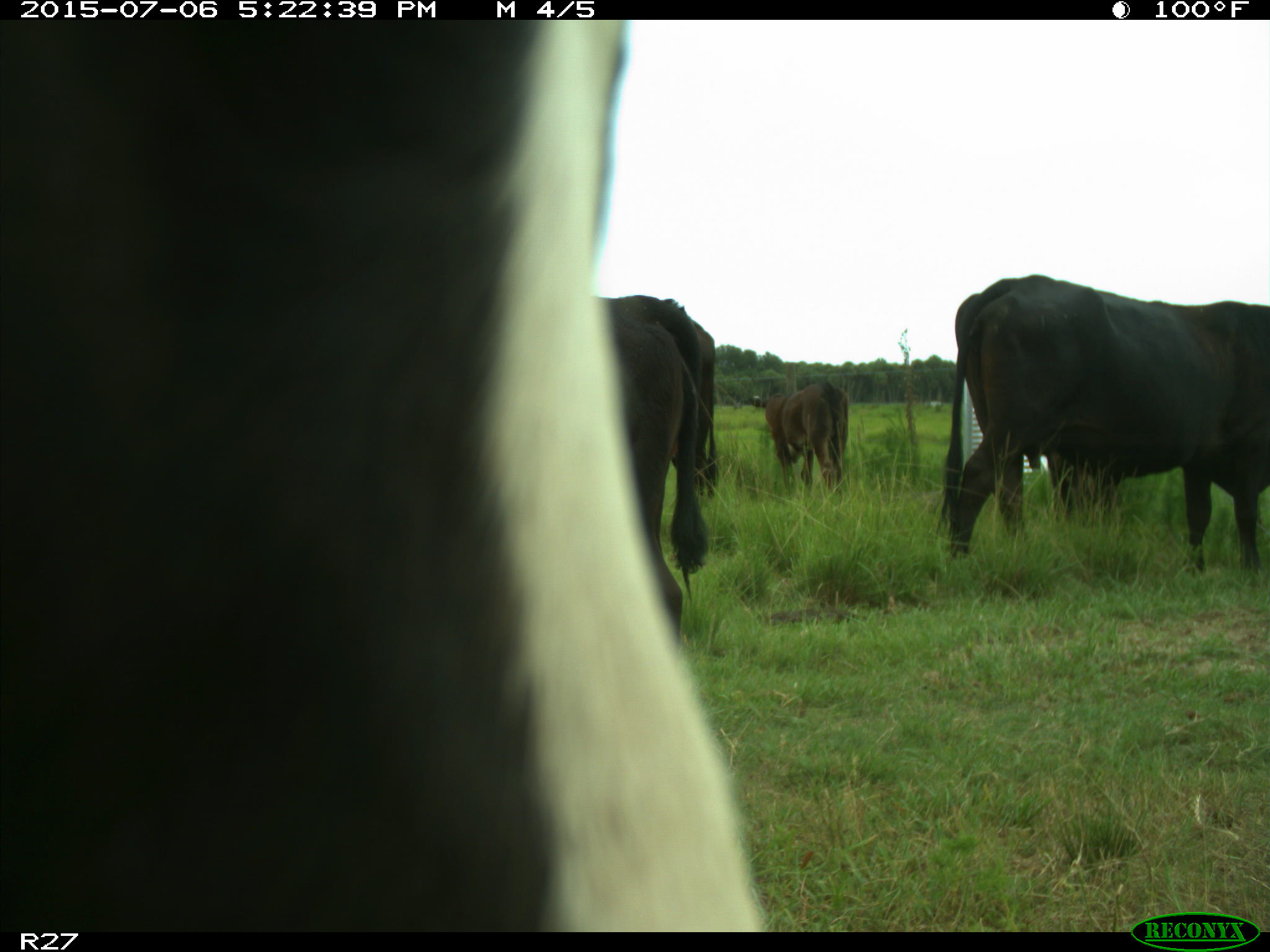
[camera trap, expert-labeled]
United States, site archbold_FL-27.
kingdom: Animalia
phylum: Chordata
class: Mammalia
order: Artiodactyla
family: Bovidae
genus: Bos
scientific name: Bos taurus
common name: domestic cow